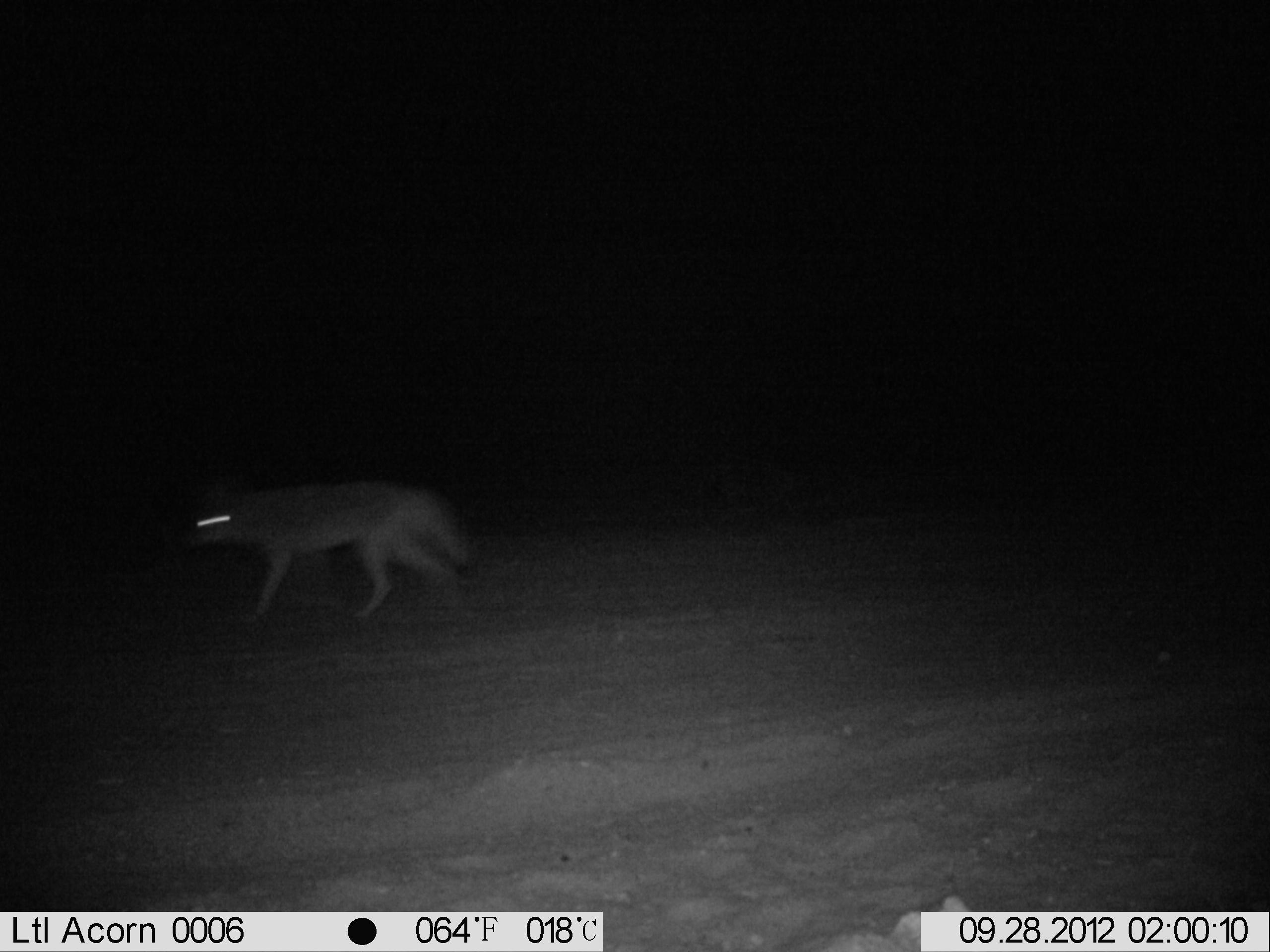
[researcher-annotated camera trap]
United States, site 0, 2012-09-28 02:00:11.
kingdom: Animalia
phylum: Chordata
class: Mammalia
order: Carnivora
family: Canidae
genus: Canis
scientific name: Canis latrans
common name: coyote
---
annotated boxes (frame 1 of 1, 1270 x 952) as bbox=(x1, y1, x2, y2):
coyote: bbox=(168, 471, 497, 631)